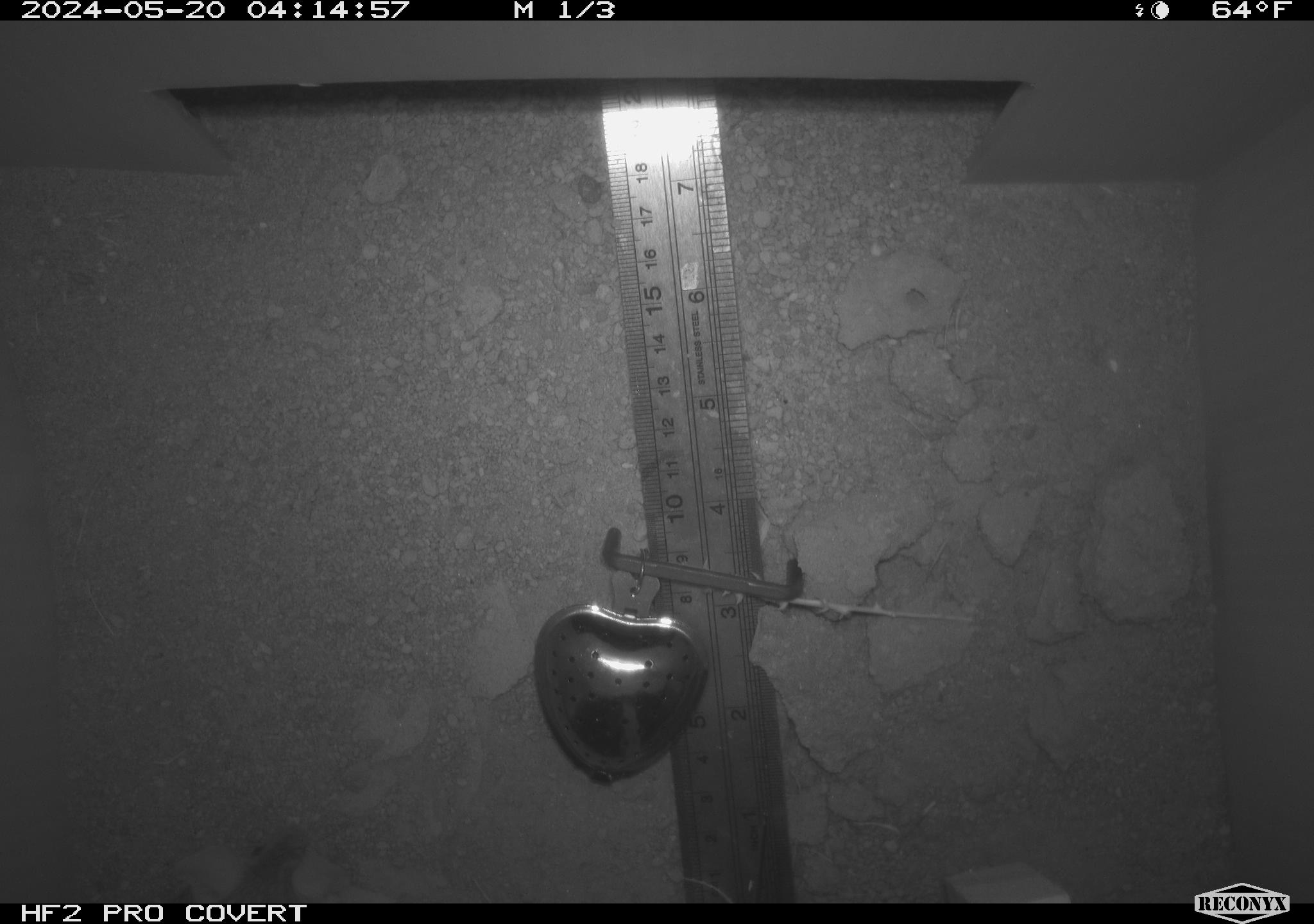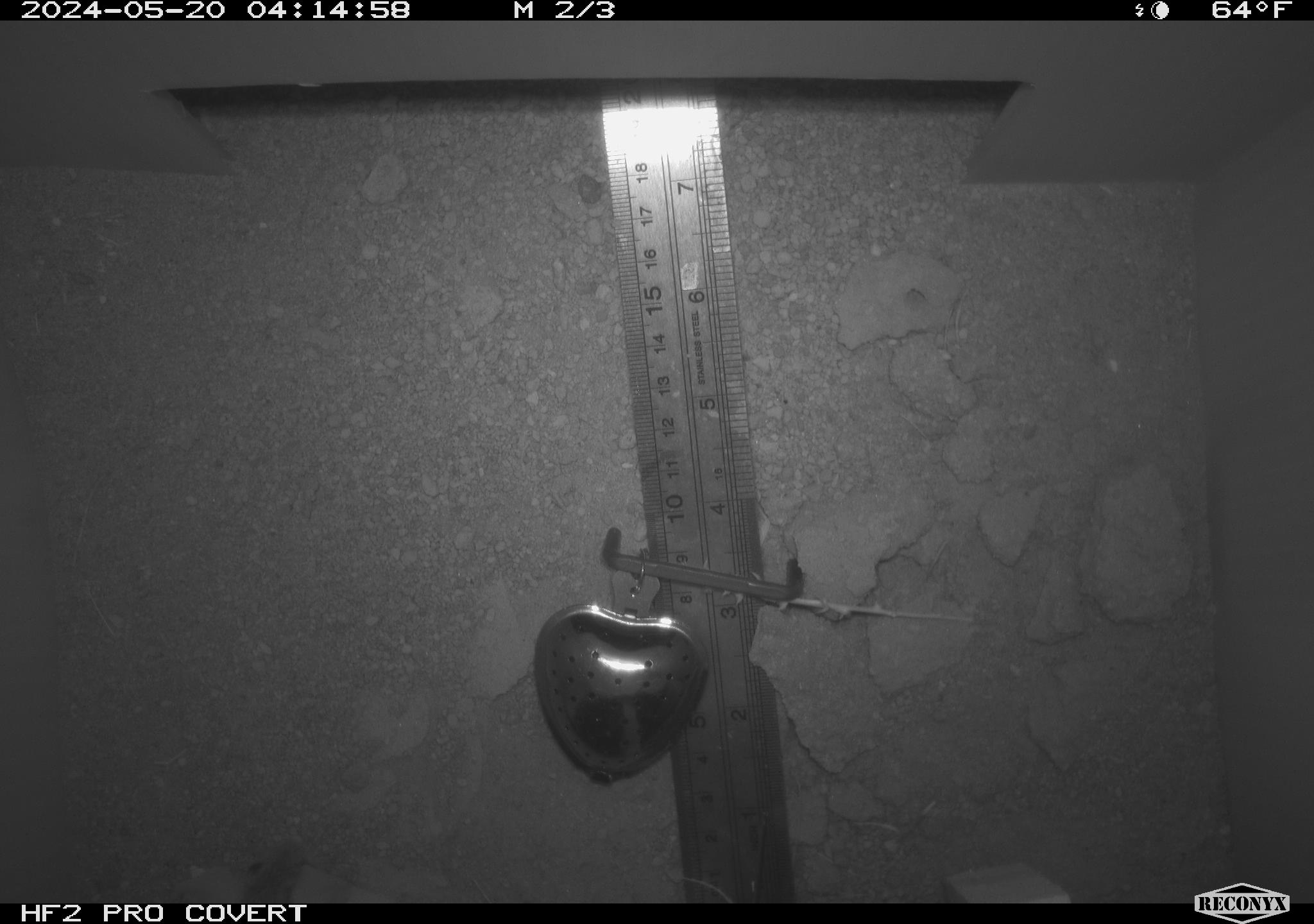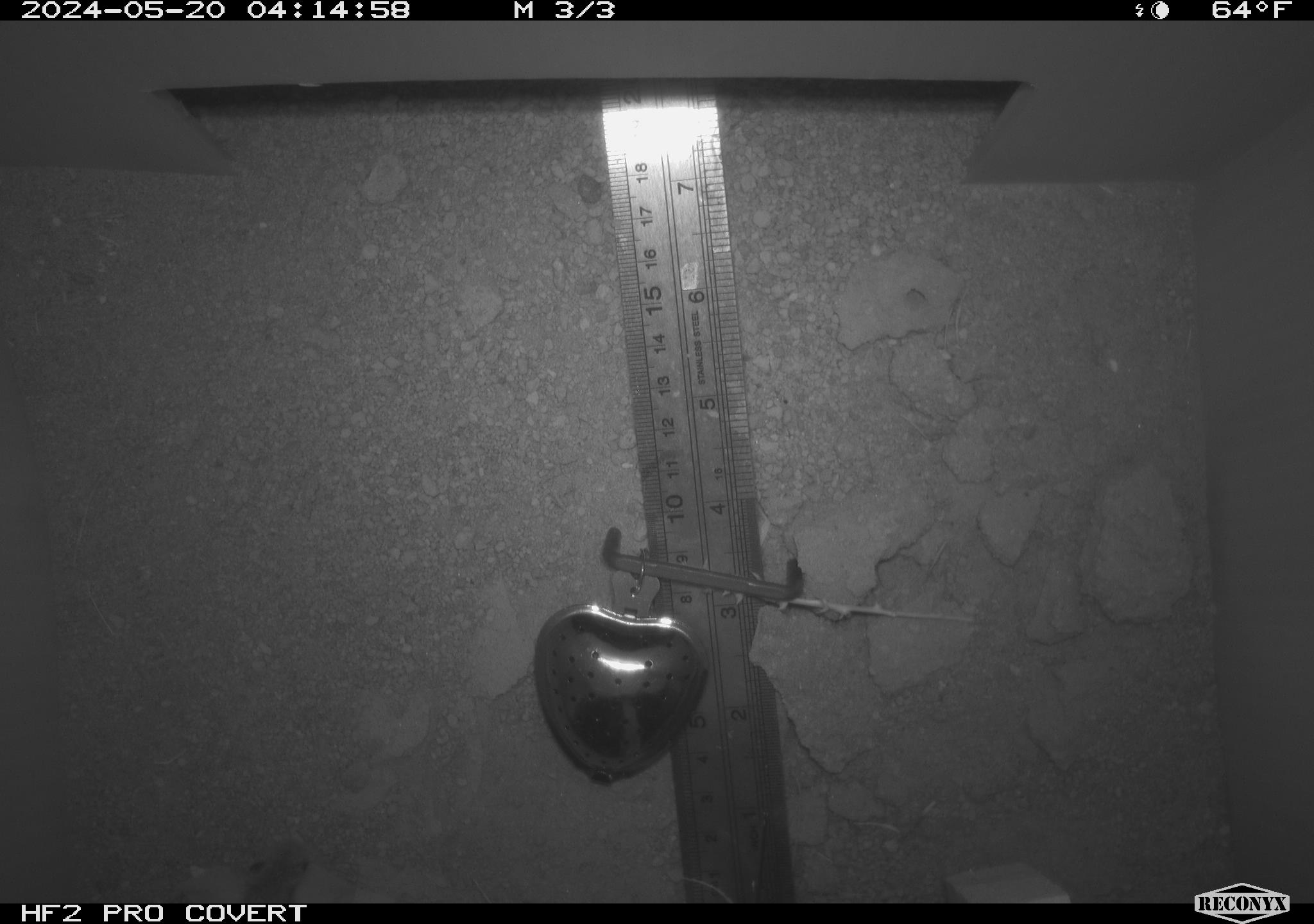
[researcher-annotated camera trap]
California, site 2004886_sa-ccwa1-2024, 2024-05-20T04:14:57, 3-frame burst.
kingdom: Animalia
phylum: Chordata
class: Mammalia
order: Rodentia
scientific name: Rodentia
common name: mouse species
Mouse species (Rodentia).